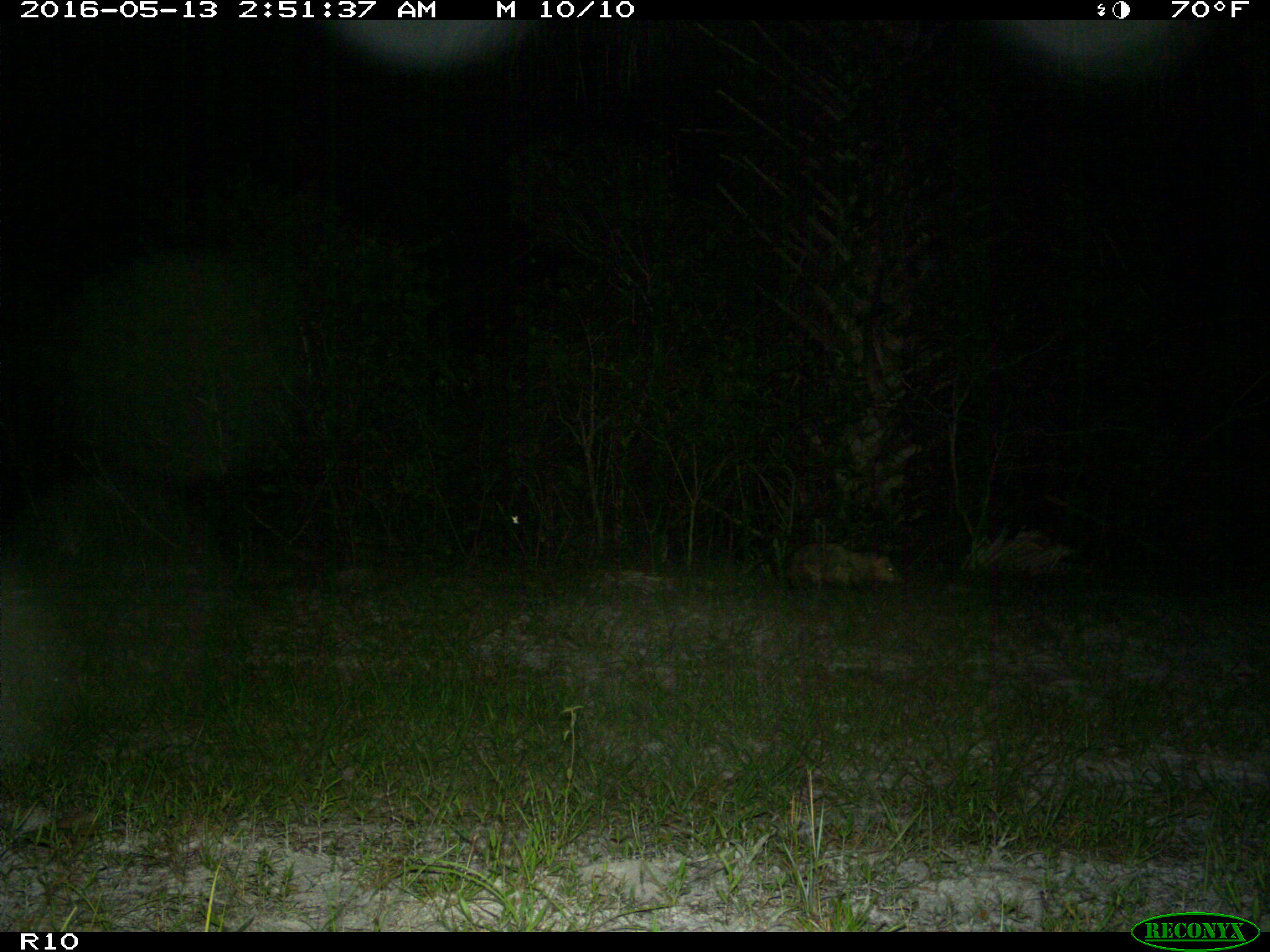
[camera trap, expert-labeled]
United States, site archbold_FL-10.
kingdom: Animalia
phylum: Chordata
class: Mammalia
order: Didelphimorphia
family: Didelphidae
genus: Didelphis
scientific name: Didelphis virginiana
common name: virginia opossum